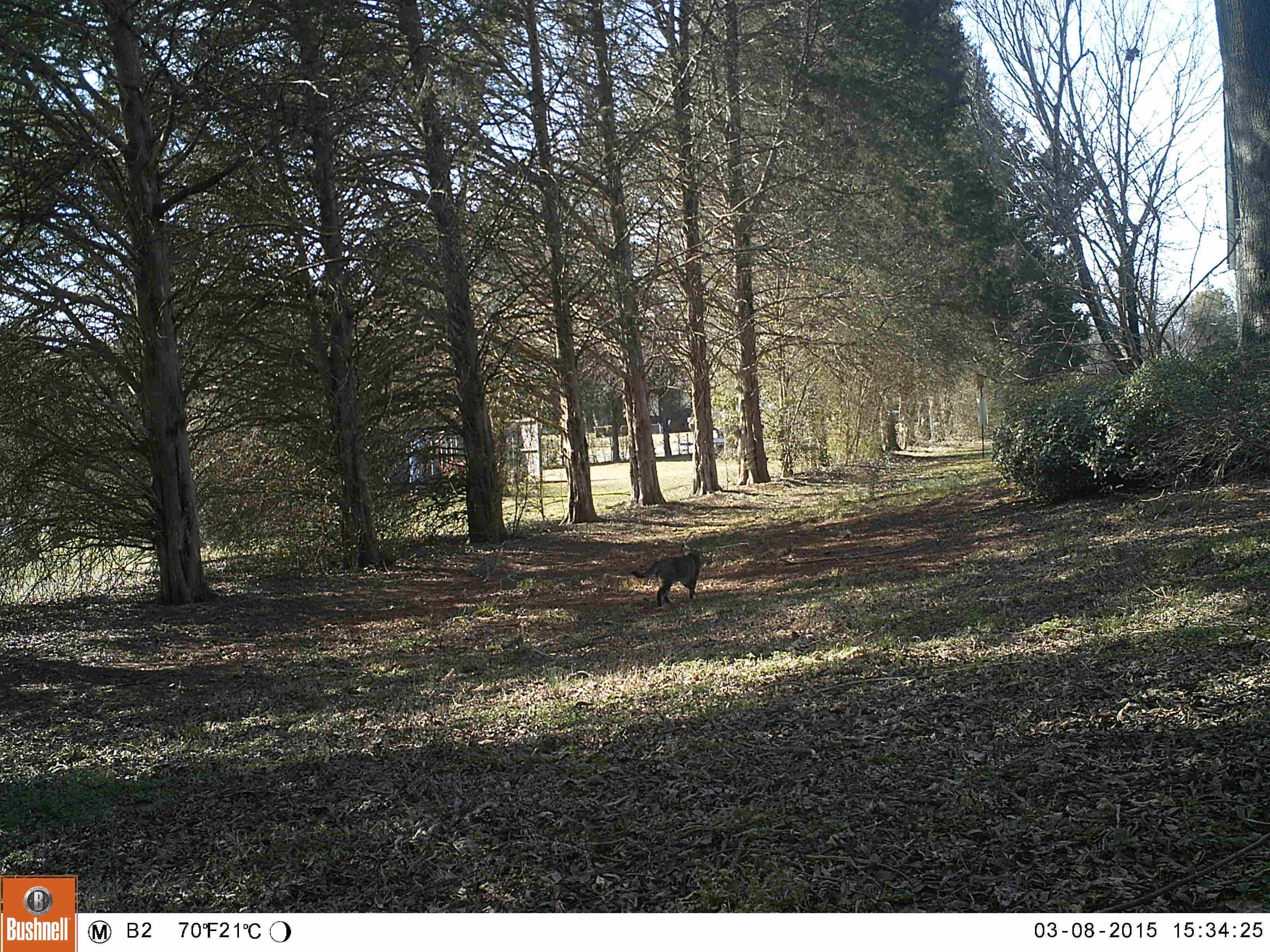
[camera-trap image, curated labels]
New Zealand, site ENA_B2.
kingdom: Animalia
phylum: Chordata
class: Mammalia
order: Carnivora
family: Felidae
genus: Felis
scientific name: Felis catus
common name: domestic cat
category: cat